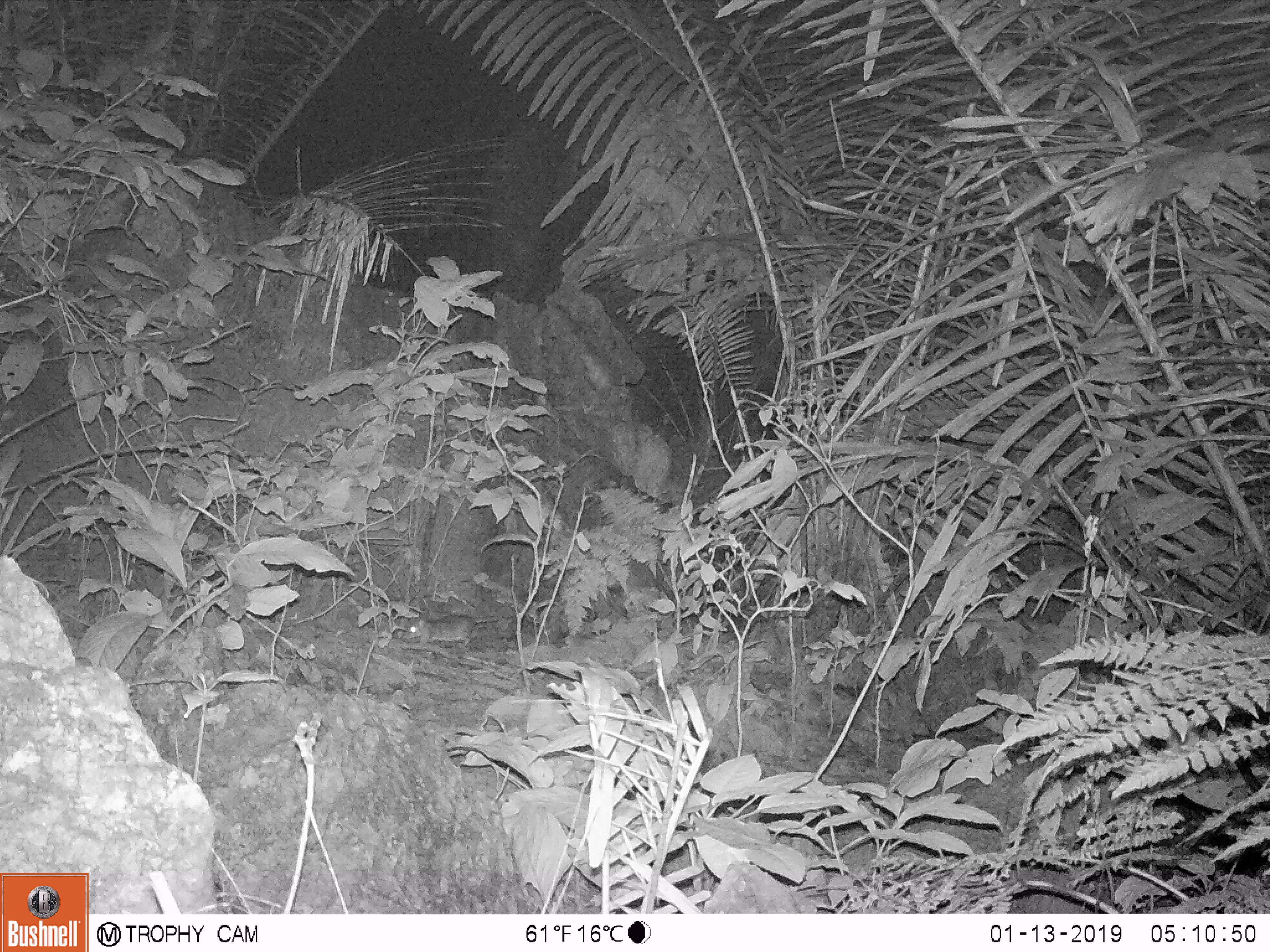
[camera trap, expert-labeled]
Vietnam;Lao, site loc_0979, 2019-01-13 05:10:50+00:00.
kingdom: Animalia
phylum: Chordata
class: Mammalia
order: Rodentia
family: Muridae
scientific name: Muridae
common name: old-world mice and rats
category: unidentified murid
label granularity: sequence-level